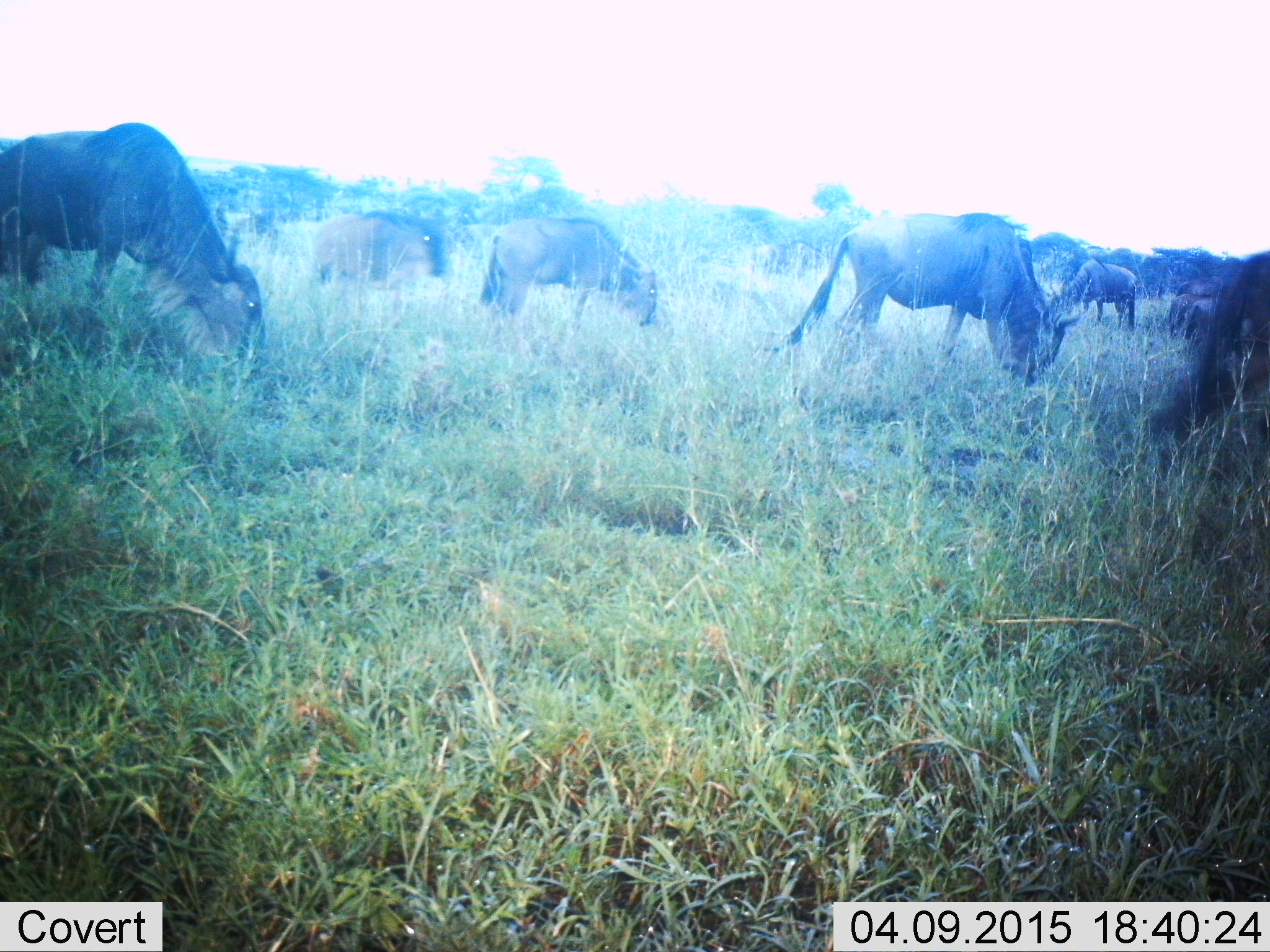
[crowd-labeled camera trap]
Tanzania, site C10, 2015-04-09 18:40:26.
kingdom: Animalia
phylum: Chordata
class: Mammalia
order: Artiodactyla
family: Bovidae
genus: Connochaetes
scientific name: Connochaetes taurinus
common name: blue wildebeest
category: wildebeest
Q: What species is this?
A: Wildebeest (blue wildebeest) (Connochaetes taurinus).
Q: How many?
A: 8.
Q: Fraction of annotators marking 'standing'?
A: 0%.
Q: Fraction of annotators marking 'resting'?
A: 0%.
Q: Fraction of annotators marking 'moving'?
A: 20%.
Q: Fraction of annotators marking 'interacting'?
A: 0%.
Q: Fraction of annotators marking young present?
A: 0%.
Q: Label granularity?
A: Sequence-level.